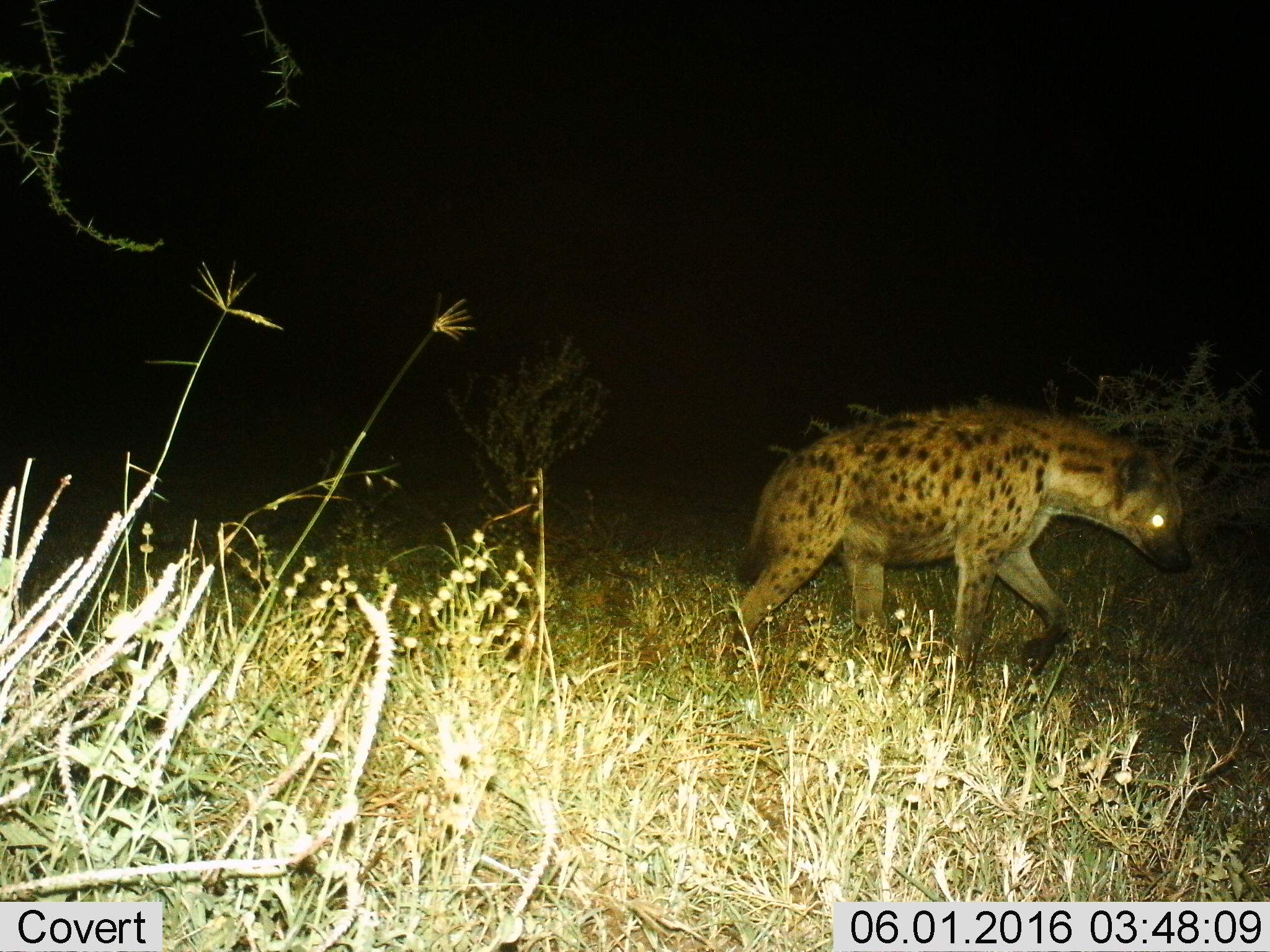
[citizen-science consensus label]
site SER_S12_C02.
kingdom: Animalia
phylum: Chordata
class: Mammalia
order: Carnivora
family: Hyaenidae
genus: Crocuta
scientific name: Crocuta crocuta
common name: spotted hyena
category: hyenaspotted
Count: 1.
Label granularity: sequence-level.